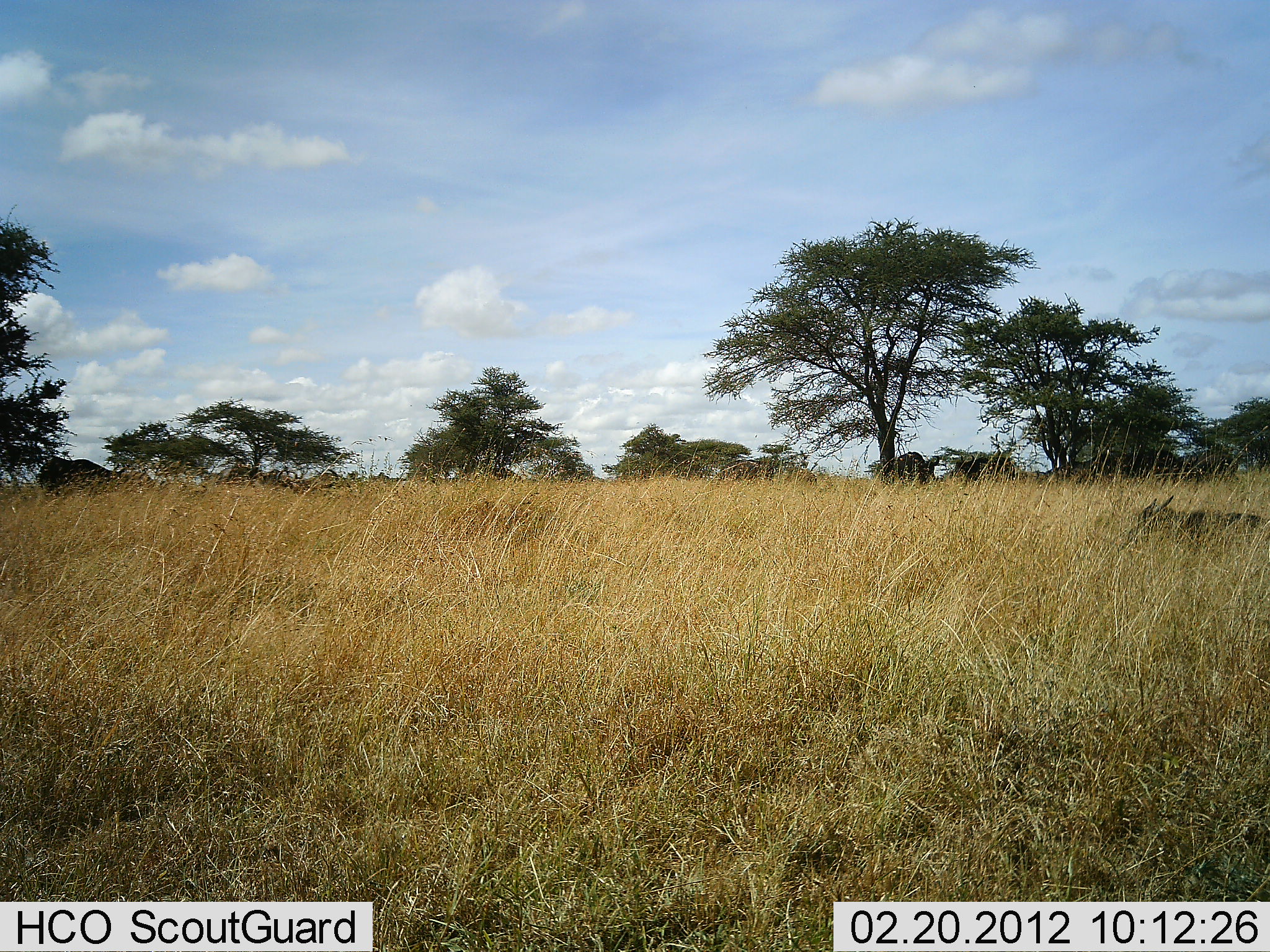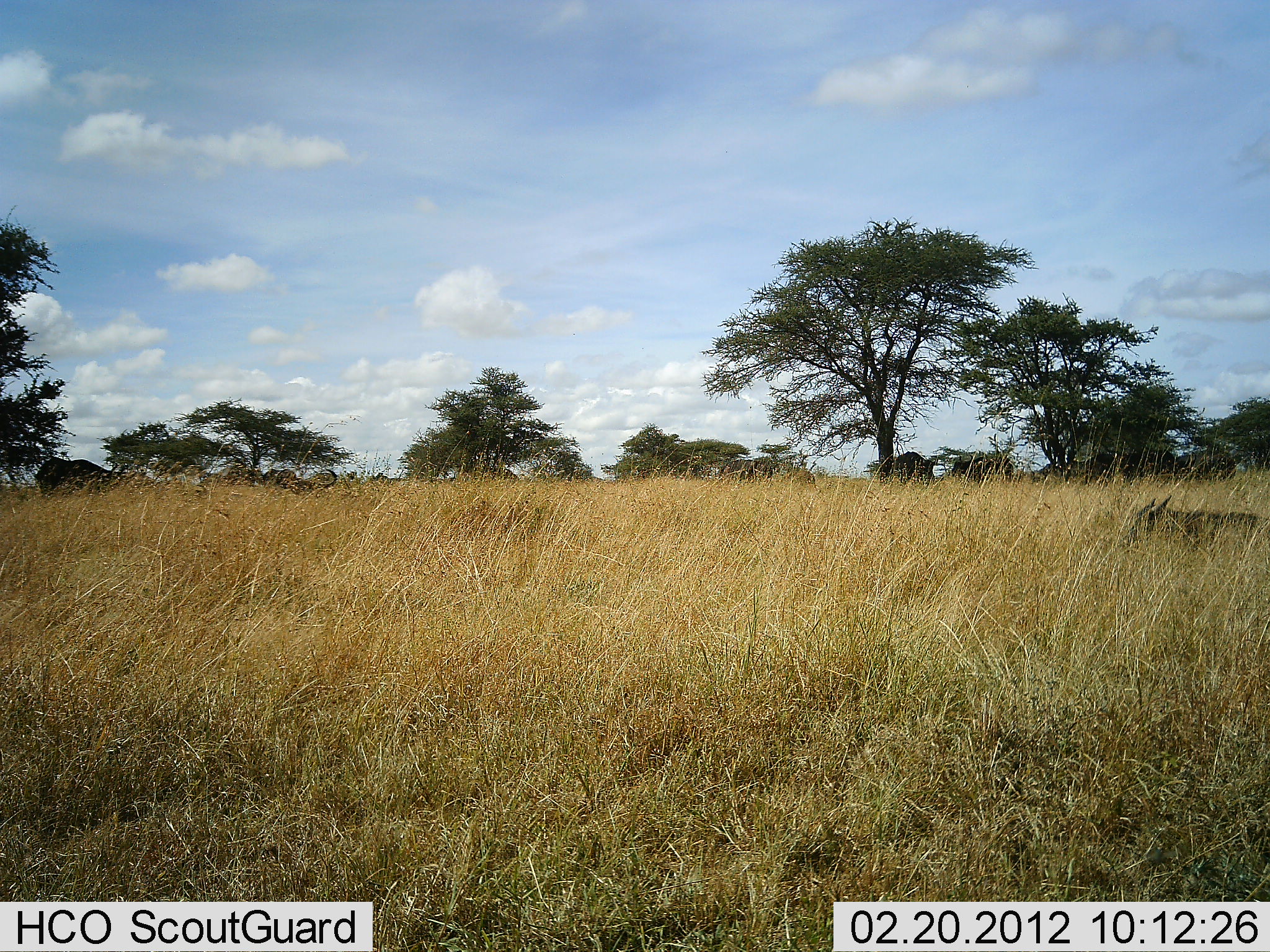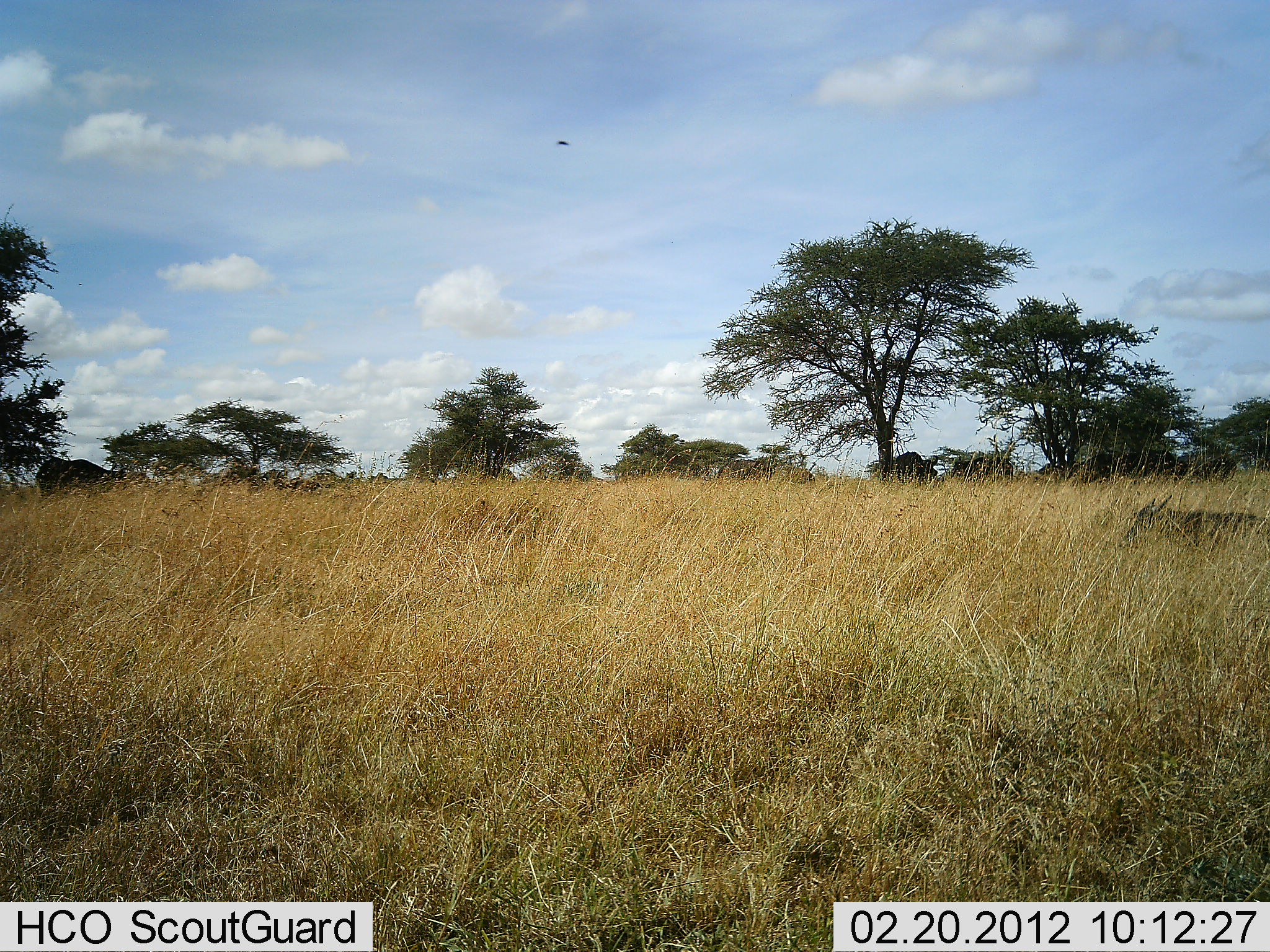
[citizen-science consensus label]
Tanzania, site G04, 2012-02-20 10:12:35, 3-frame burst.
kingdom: Animalia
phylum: Chordata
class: Mammalia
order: Artiodactyla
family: Bovidae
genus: Connochaetes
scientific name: Connochaetes taurinus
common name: blue wildebeest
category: wildebeest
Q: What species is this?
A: Wildebeest (blue wildebeest) (Connochaetes taurinus).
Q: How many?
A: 11-50.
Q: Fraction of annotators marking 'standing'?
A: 67%.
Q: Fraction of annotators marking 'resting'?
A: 67%.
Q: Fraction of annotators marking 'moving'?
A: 0%.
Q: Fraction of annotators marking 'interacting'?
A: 0%.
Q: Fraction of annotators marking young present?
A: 0%.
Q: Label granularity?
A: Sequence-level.